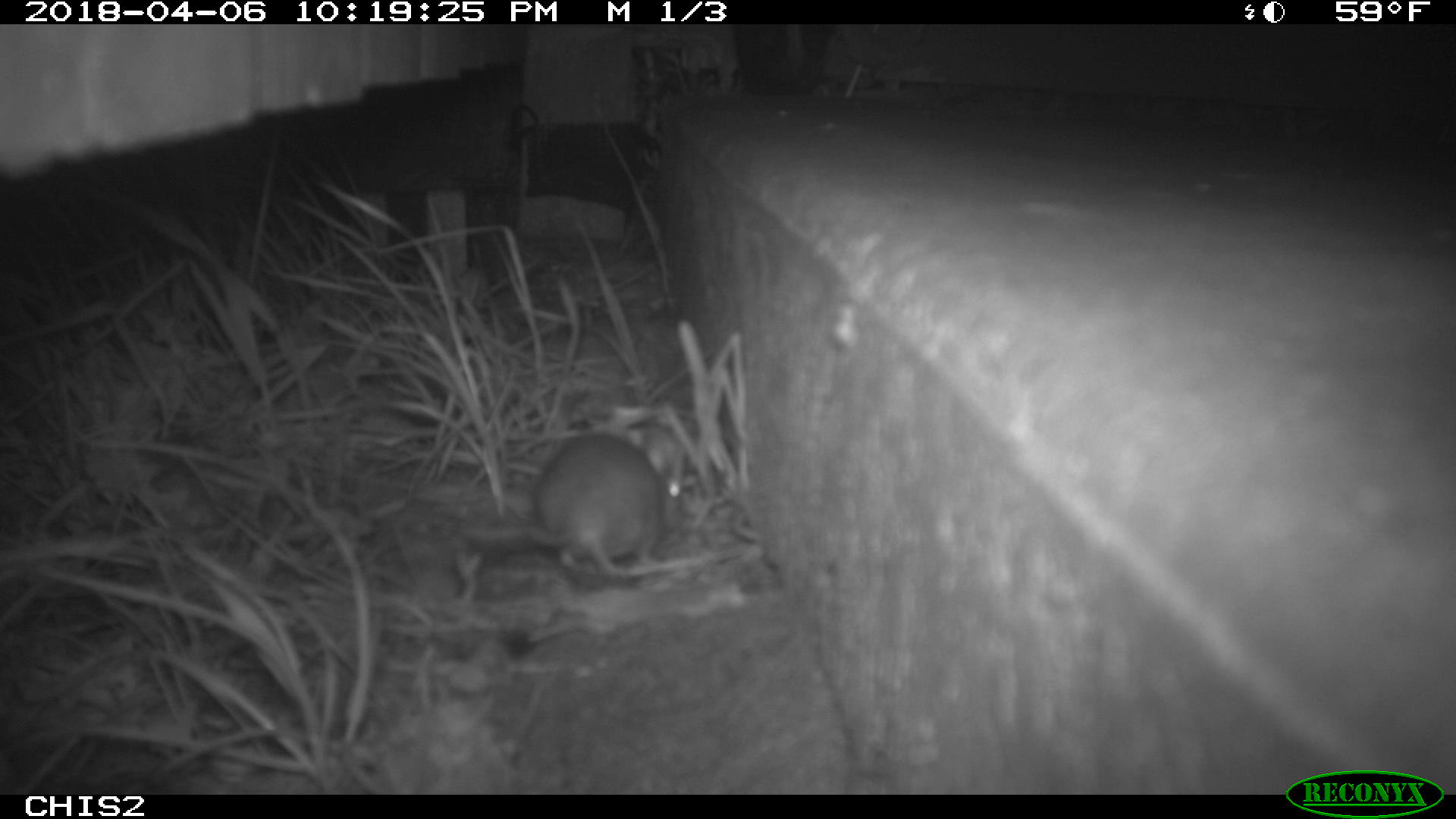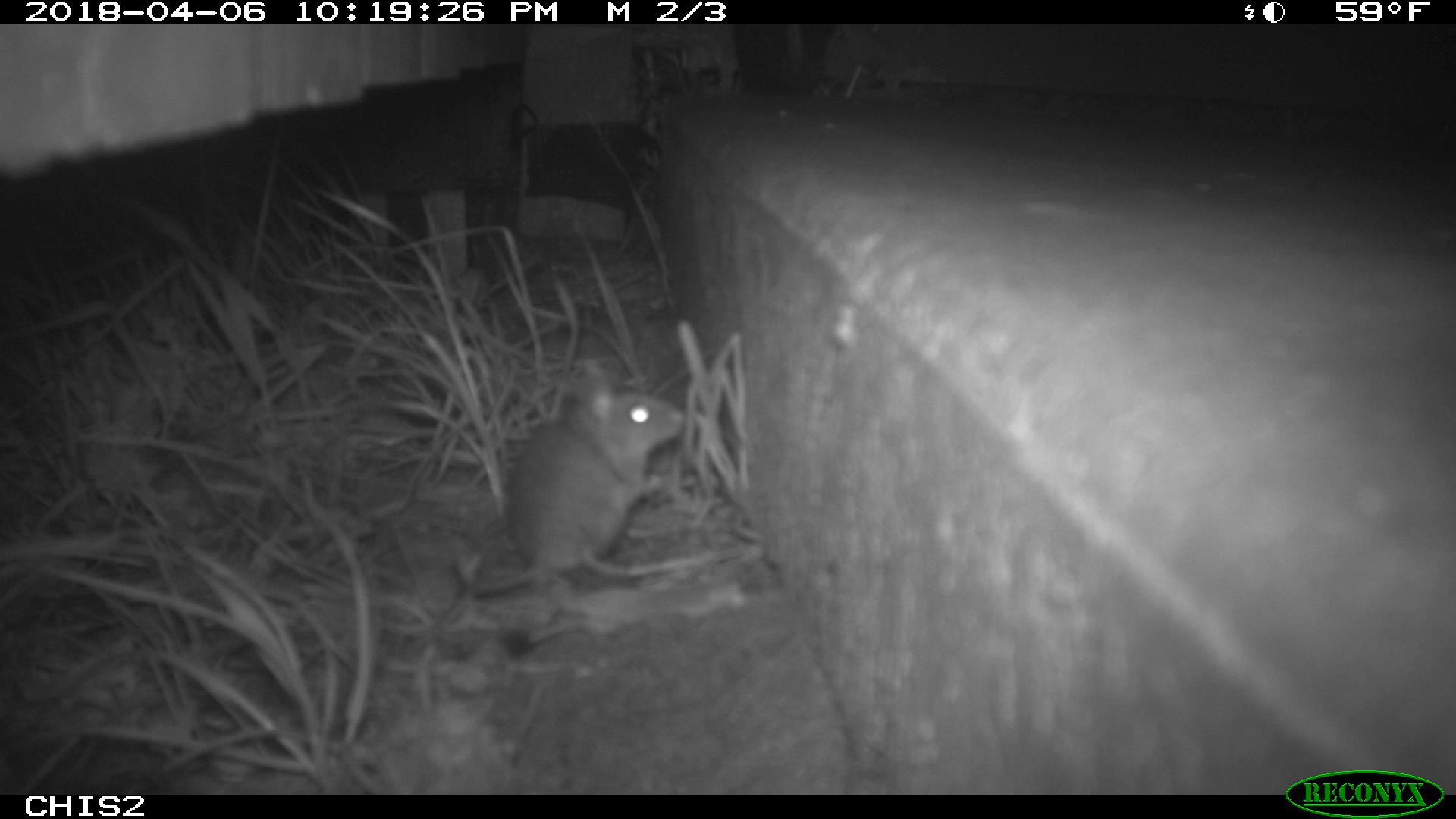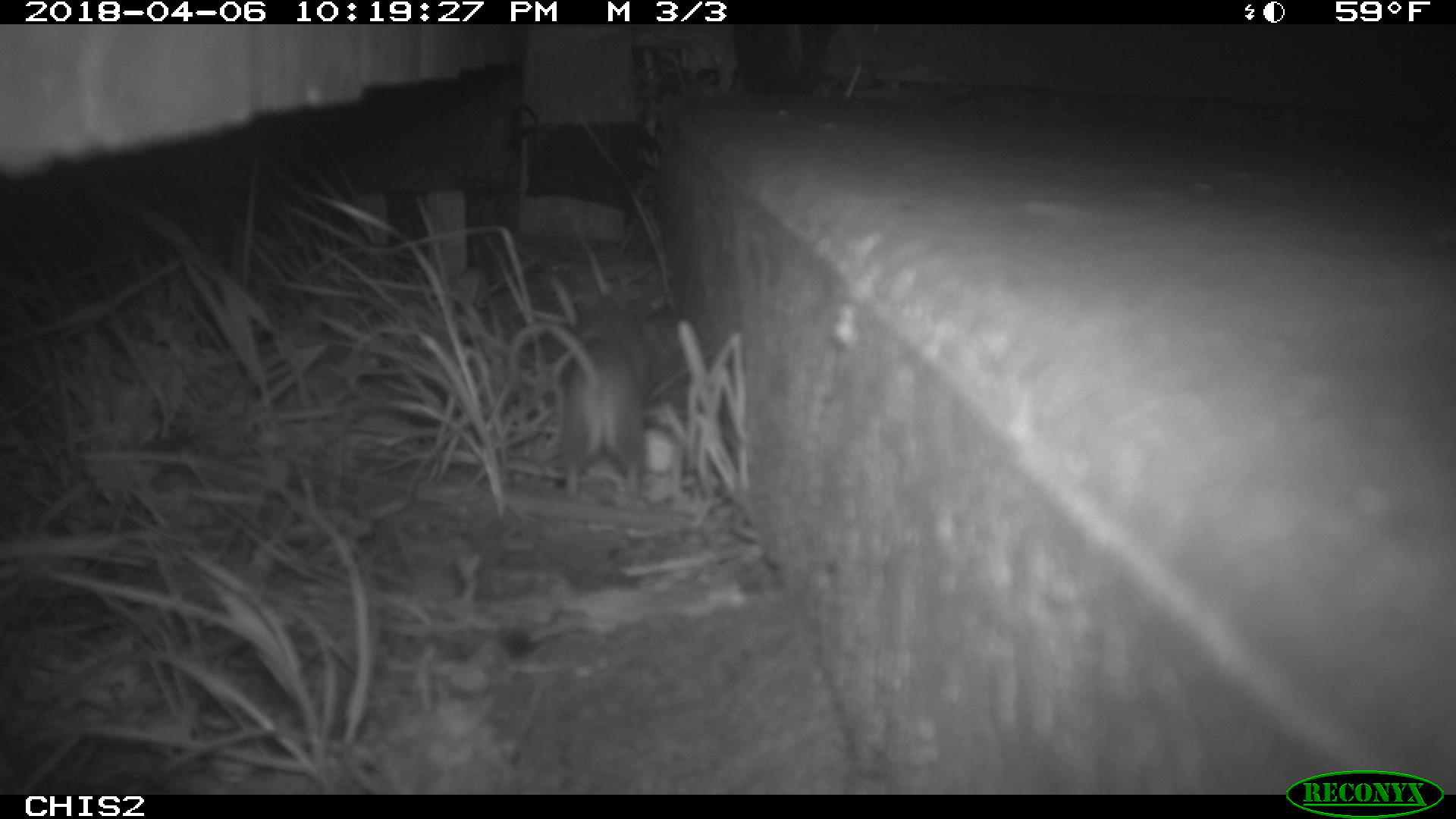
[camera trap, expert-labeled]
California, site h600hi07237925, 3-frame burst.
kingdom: Animalia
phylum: Chordata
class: Mammalia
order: Rodentia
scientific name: Rodentia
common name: rodent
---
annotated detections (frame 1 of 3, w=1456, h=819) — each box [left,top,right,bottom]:
rodent: [458,421,684,582]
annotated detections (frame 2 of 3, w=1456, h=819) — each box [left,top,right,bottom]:
rodent: [467,372,684,596]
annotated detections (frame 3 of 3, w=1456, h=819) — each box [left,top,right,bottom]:
rodent: [505,302,654,504]